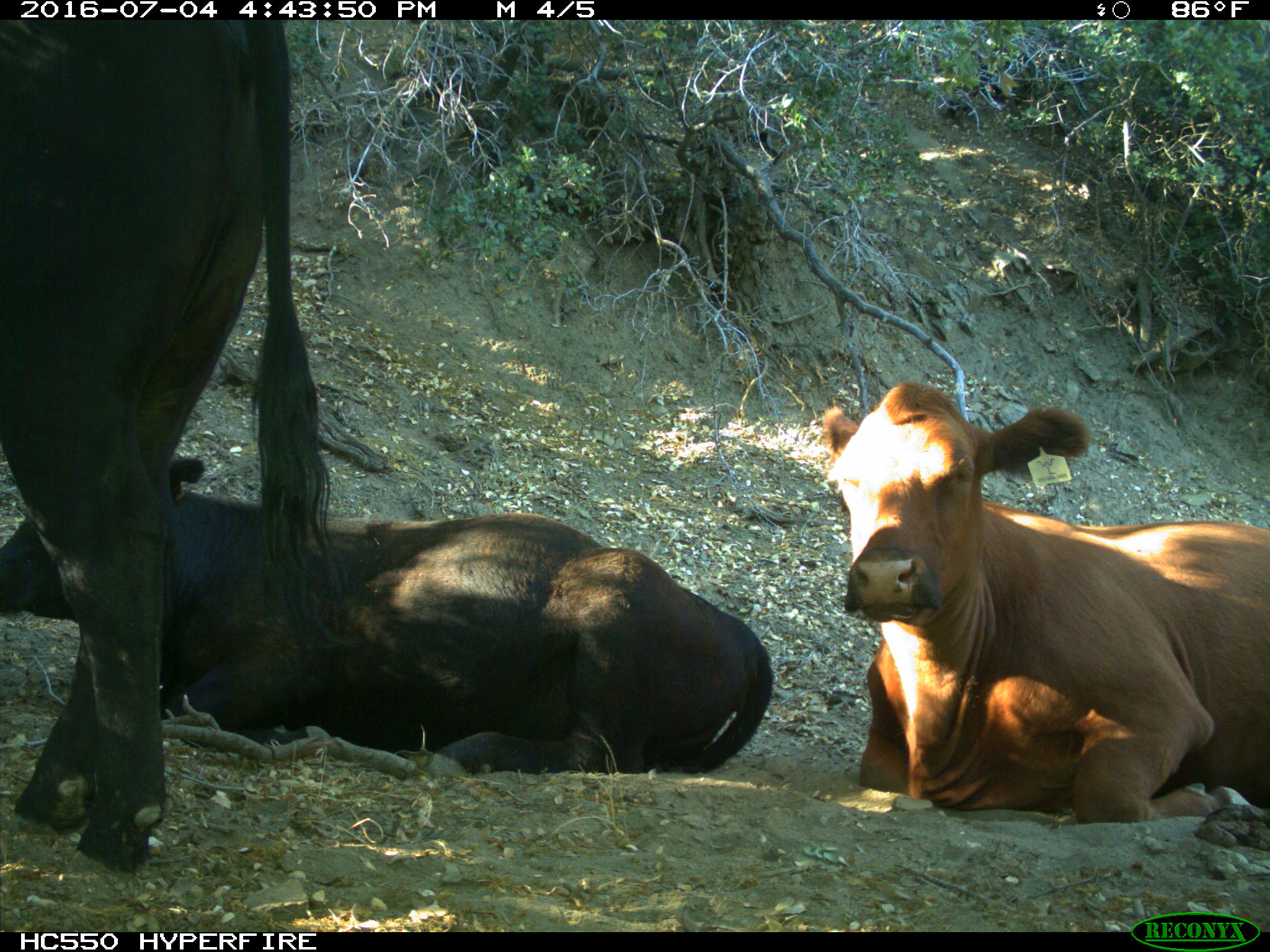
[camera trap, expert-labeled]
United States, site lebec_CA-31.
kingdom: Animalia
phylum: Chordata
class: Mammalia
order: Artiodactyla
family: Bovidae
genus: Bos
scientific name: Bos taurus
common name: domestic cow